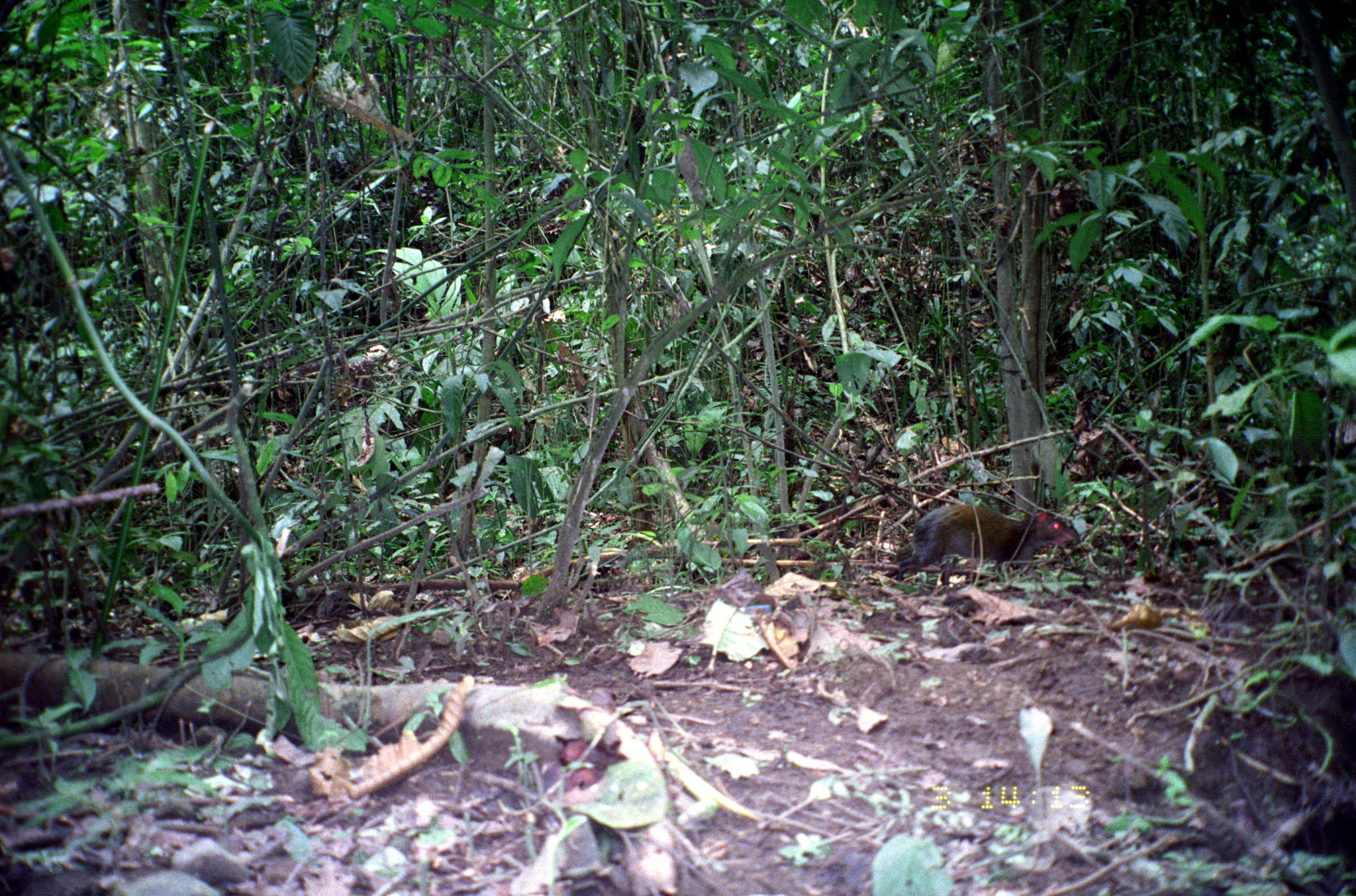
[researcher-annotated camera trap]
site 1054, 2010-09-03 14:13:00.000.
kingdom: Animalia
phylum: Chordata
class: Mammalia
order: Rodentia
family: Dasyproctidae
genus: Dasyprocta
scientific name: Dasyprocta punctata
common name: central american agouti